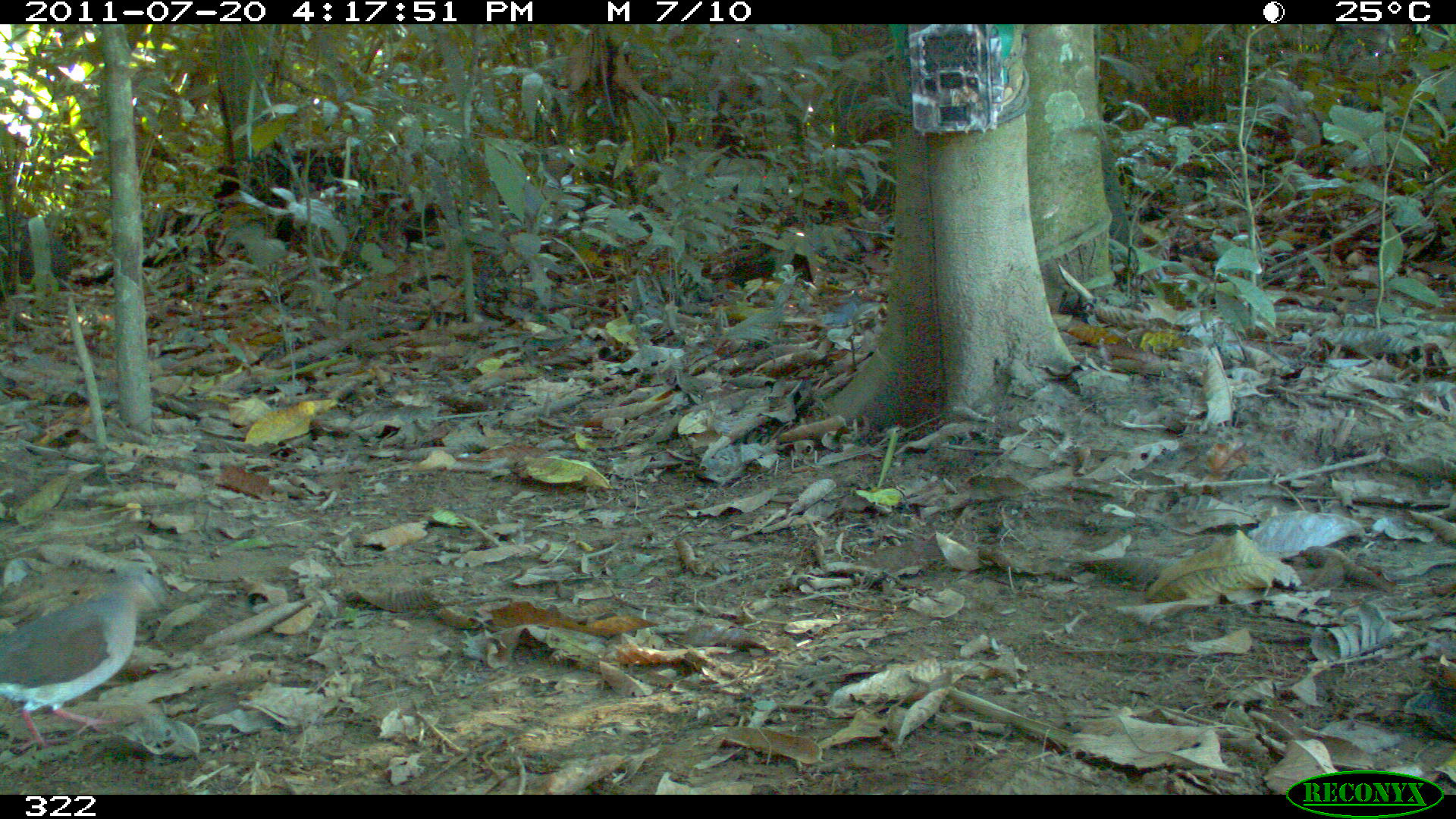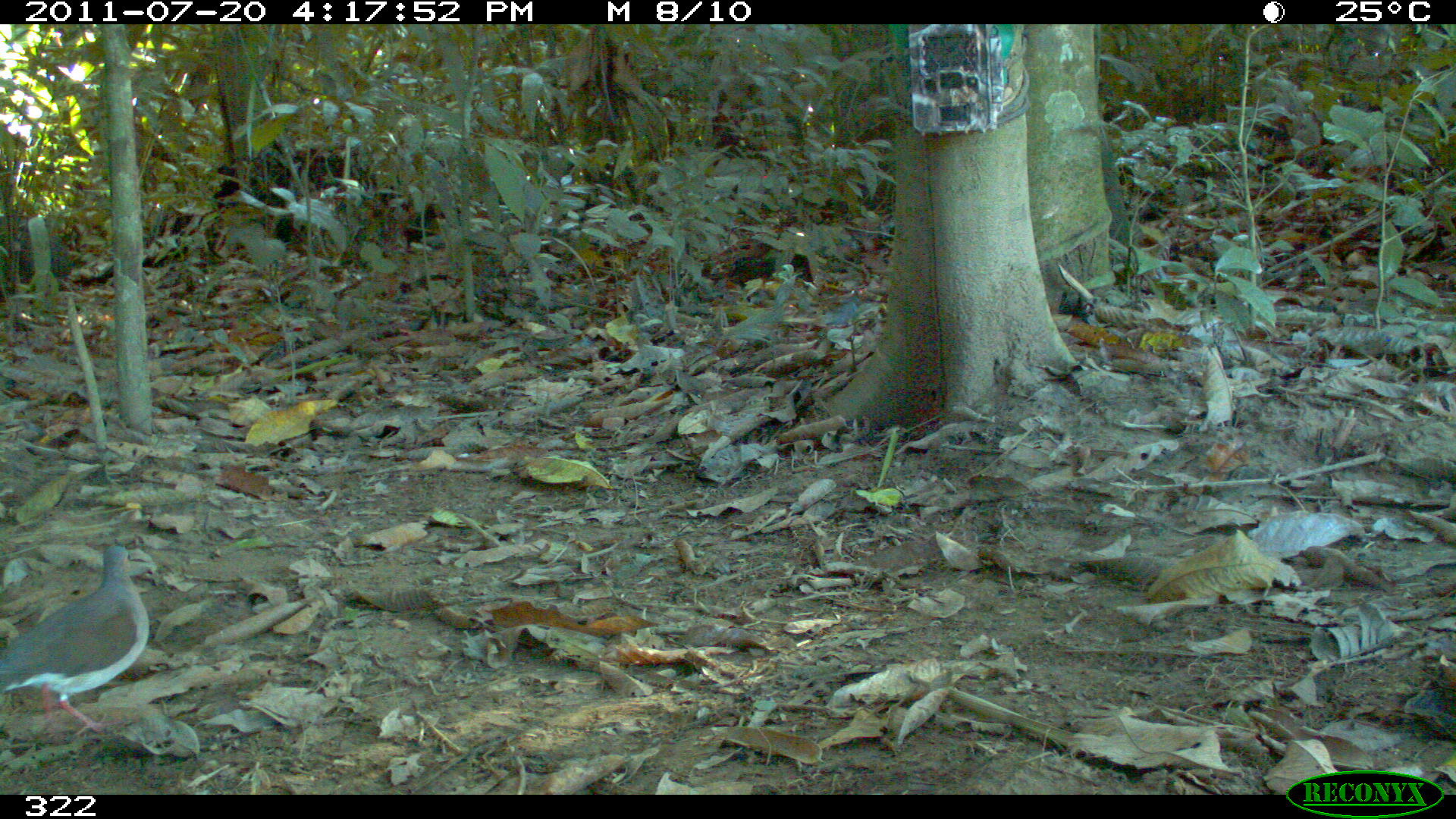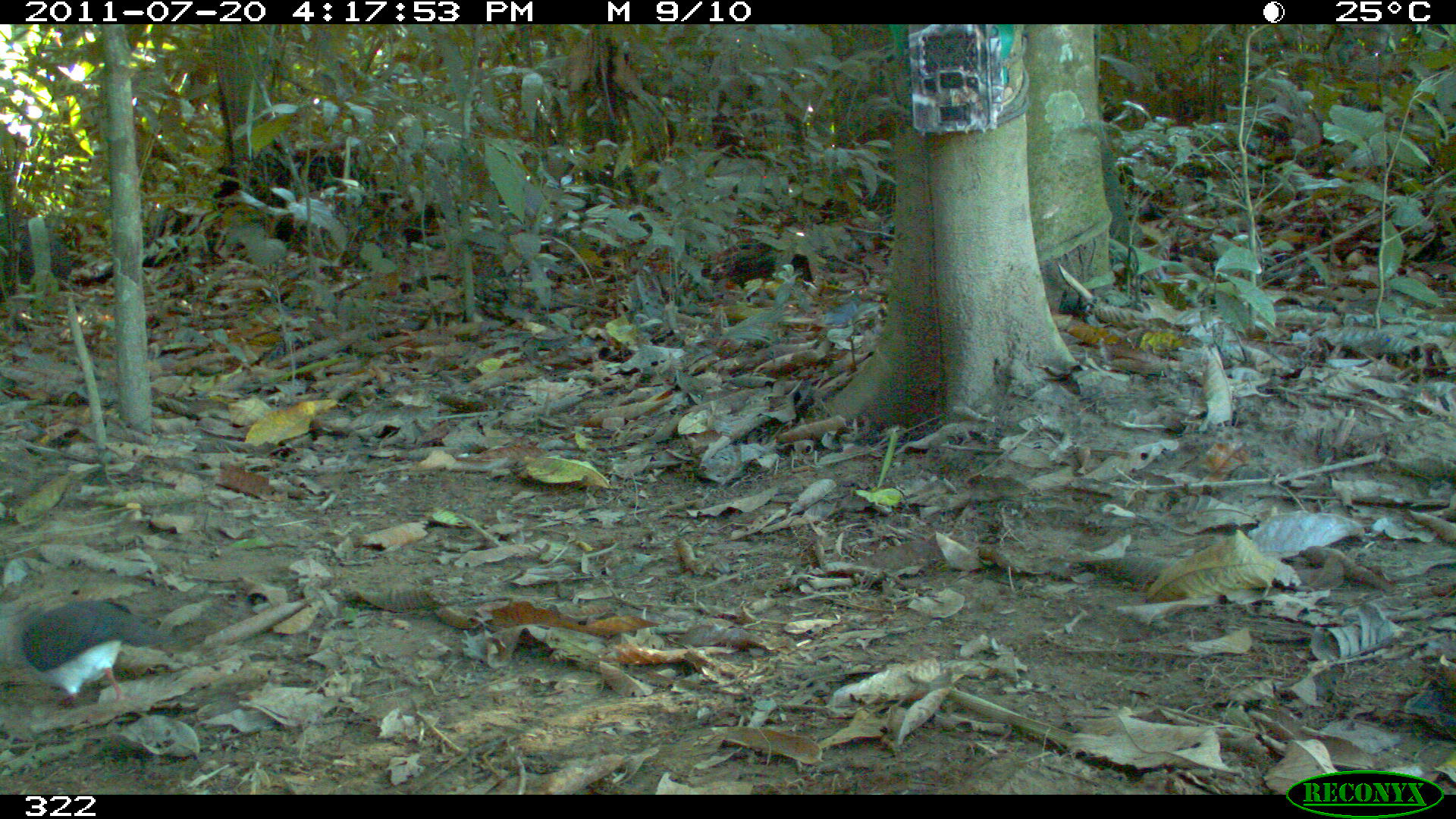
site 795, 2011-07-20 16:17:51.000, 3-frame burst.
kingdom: Animalia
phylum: Chordata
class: Aves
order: Columbiformes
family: Columbidae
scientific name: Columbidae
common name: dove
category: paloma